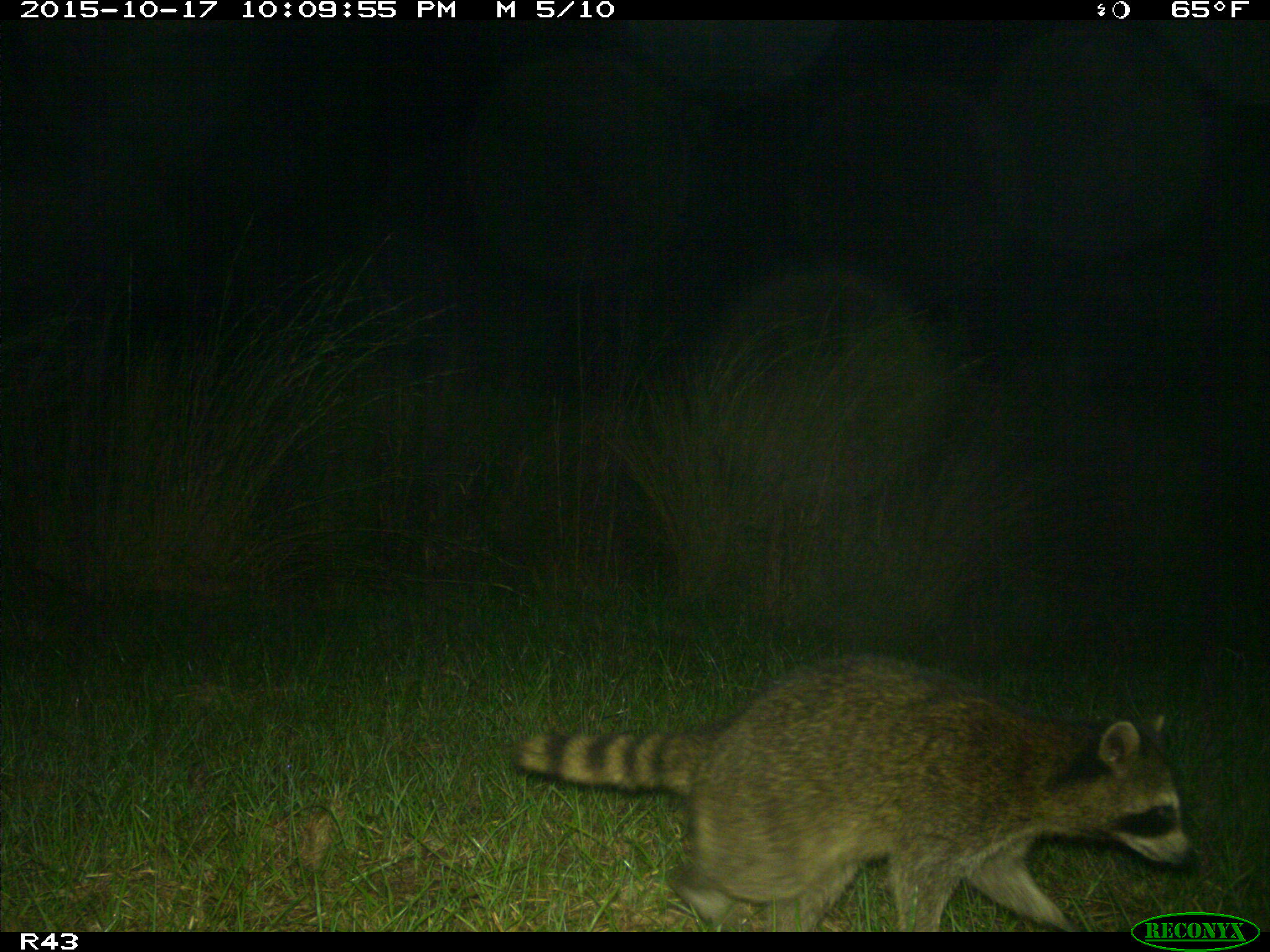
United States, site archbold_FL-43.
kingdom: Animalia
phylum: Chordata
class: Mammalia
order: Carnivora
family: Procyonidae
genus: Procyon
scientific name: Procyon lotor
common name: common raccoon